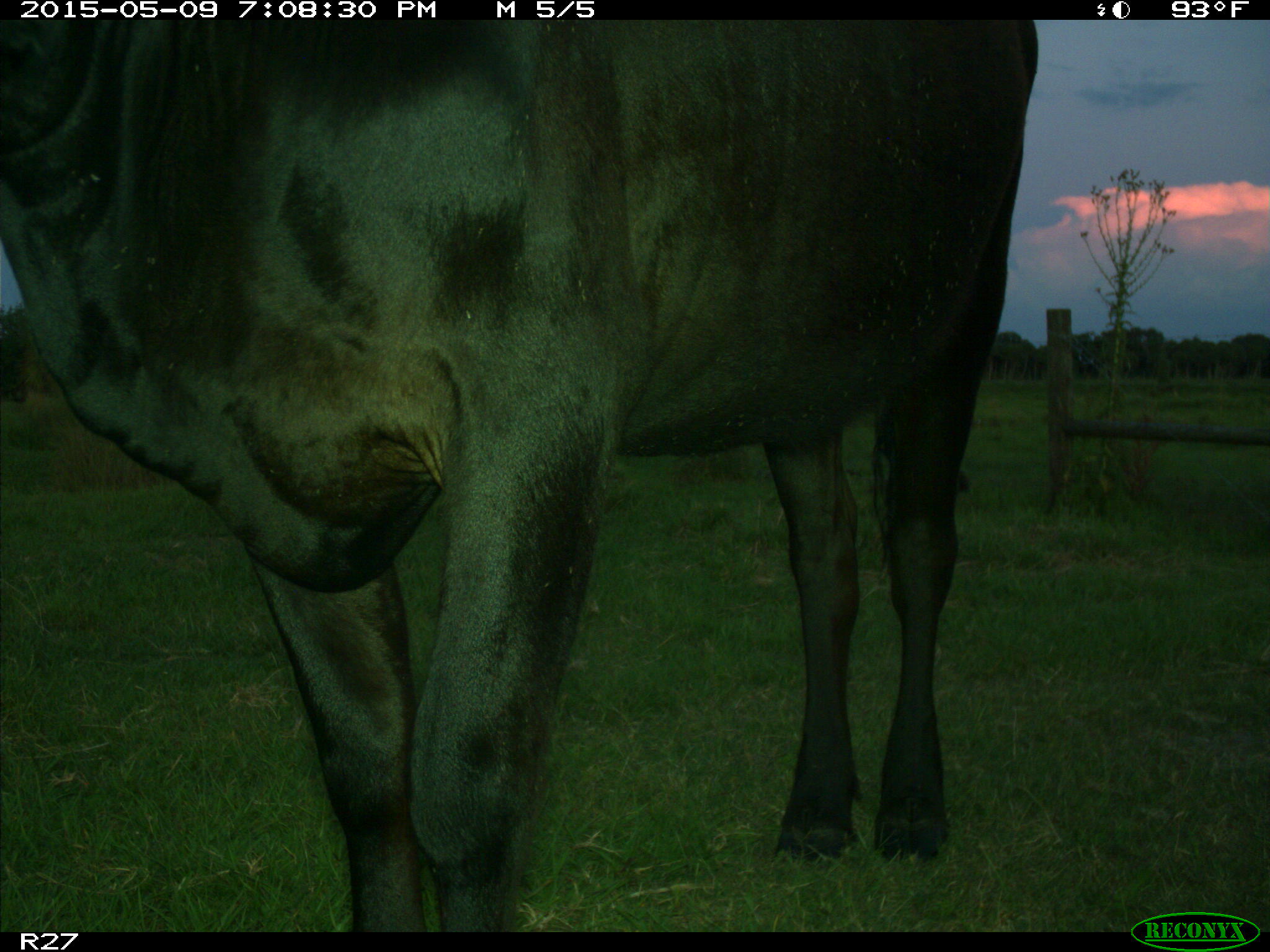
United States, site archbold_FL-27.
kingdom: Animalia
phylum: Chordata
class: Mammalia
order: Artiodactyla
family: Bovidae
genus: Bos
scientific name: Bos taurus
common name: domestic cow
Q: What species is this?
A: Bos taurus (domestic cow).